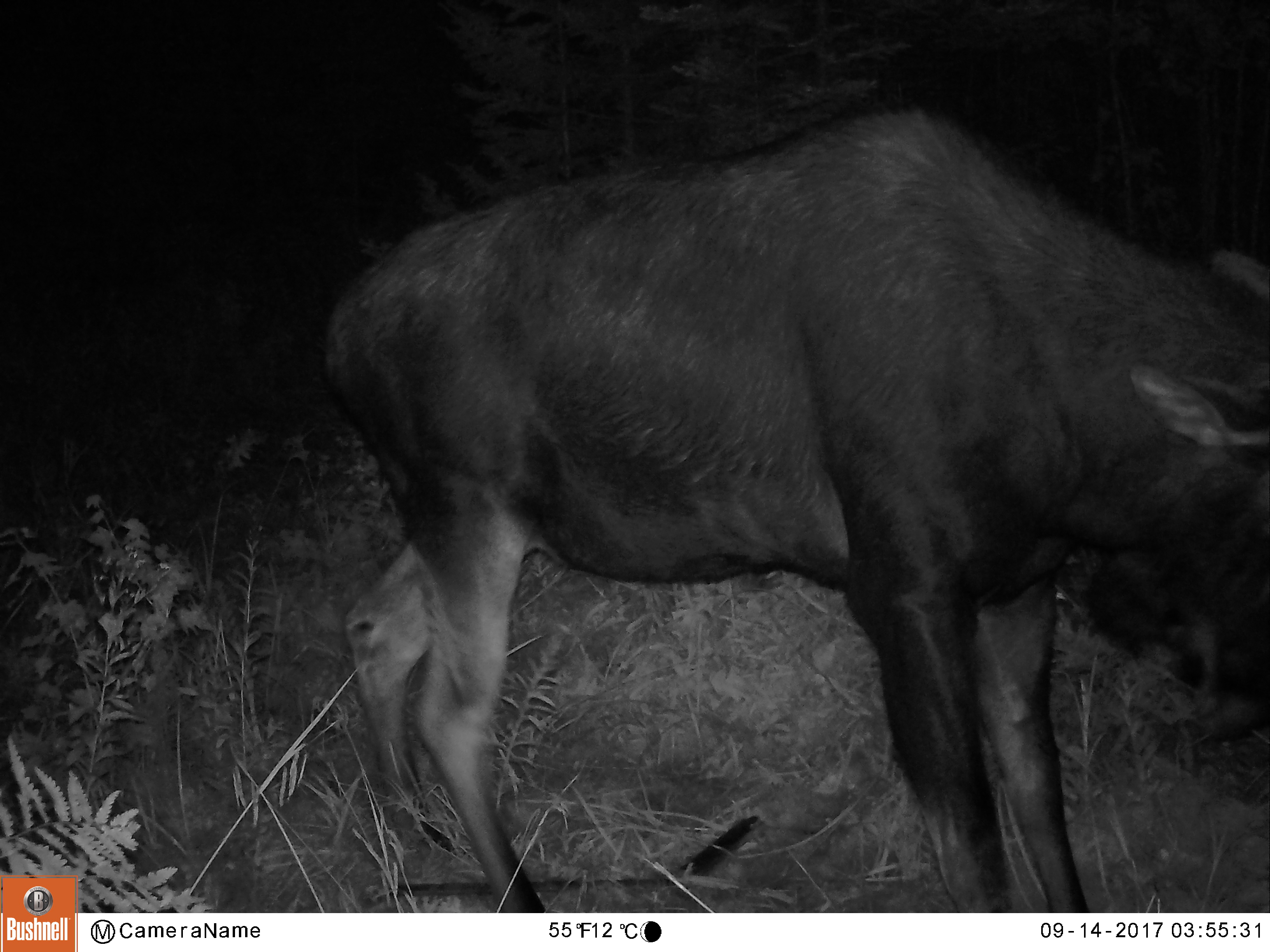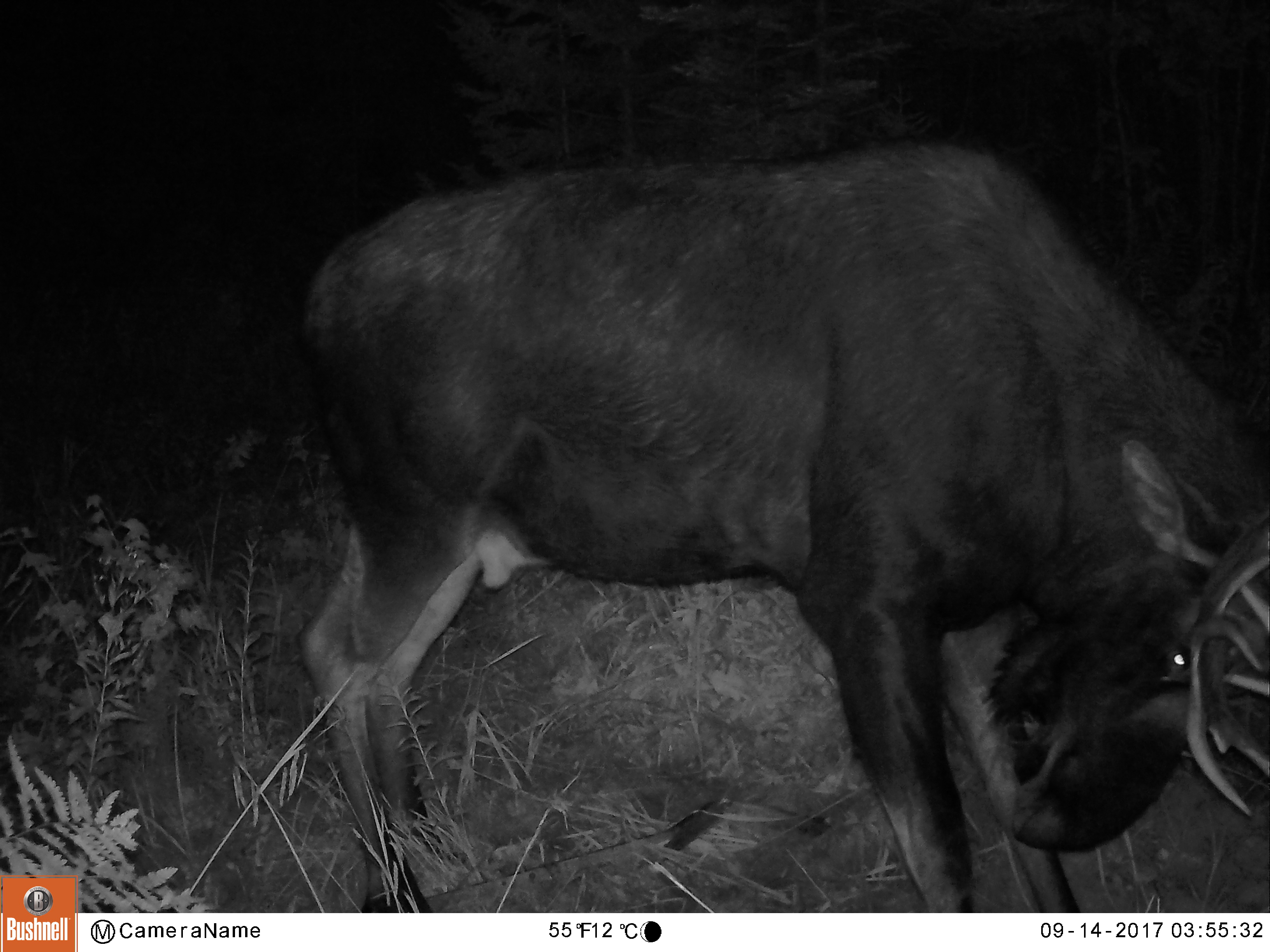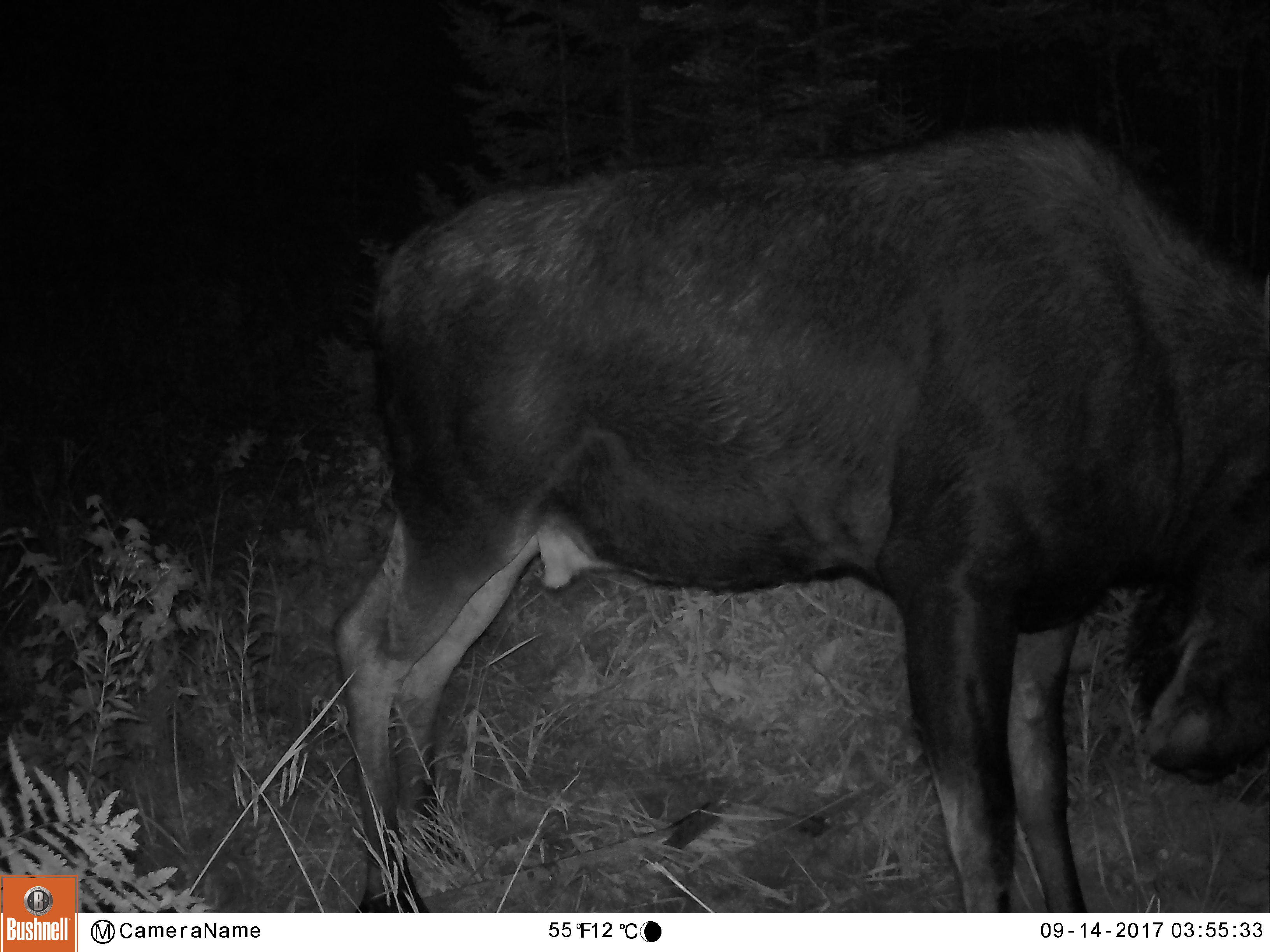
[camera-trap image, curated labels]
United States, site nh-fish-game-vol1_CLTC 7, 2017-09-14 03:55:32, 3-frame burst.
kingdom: Animalia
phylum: Chordata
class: Mammalia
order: Artiodactyla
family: Cervidae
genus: Alces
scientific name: Alces alces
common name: moose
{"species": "moose (Alces alces)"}